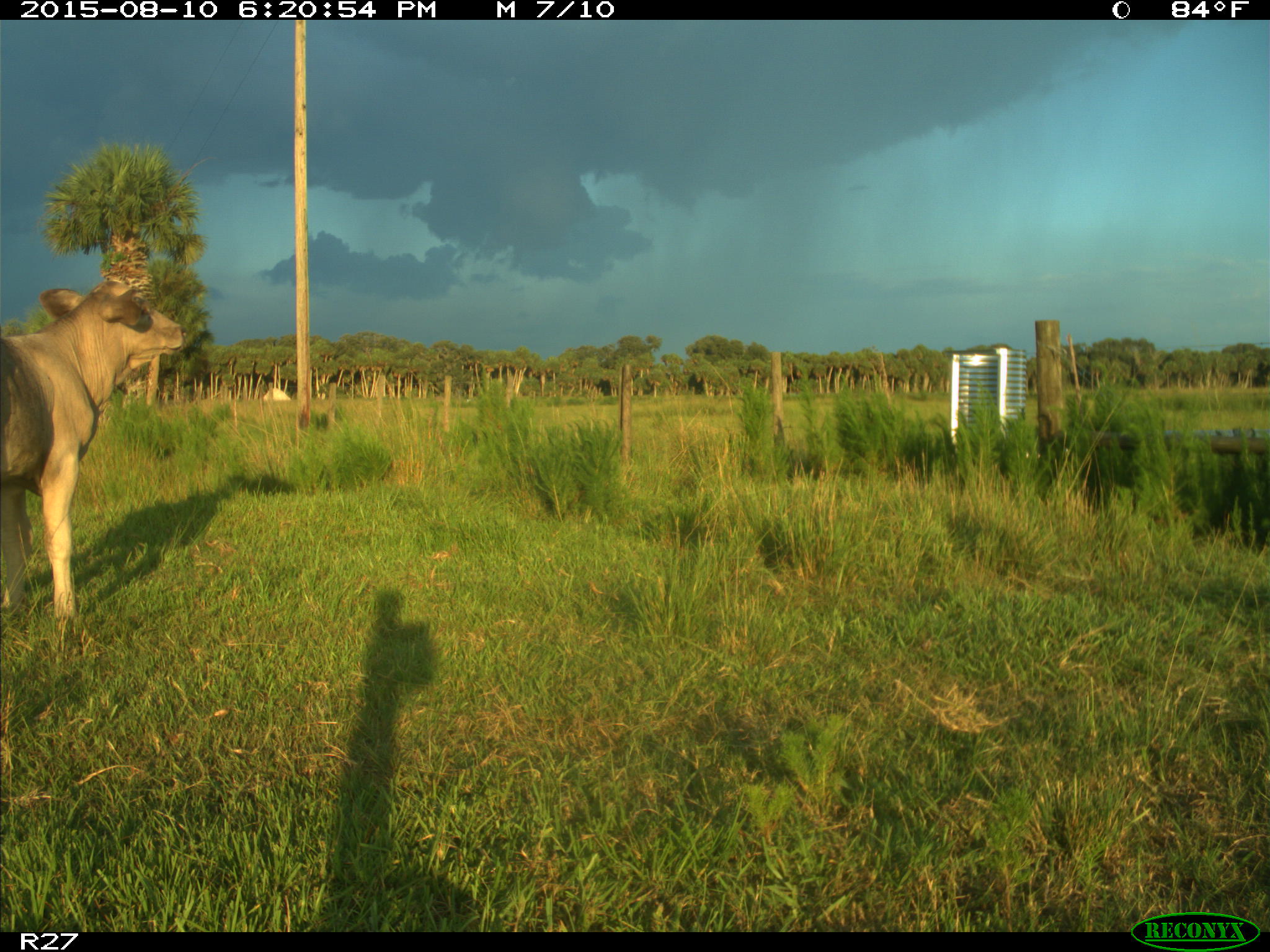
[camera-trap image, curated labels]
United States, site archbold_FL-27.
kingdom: Animalia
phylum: Chordata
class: Mammalia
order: Artiodactyla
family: Bovidae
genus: Bos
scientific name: Bos taurus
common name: domestic cow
Bos taurus (domestic cow).